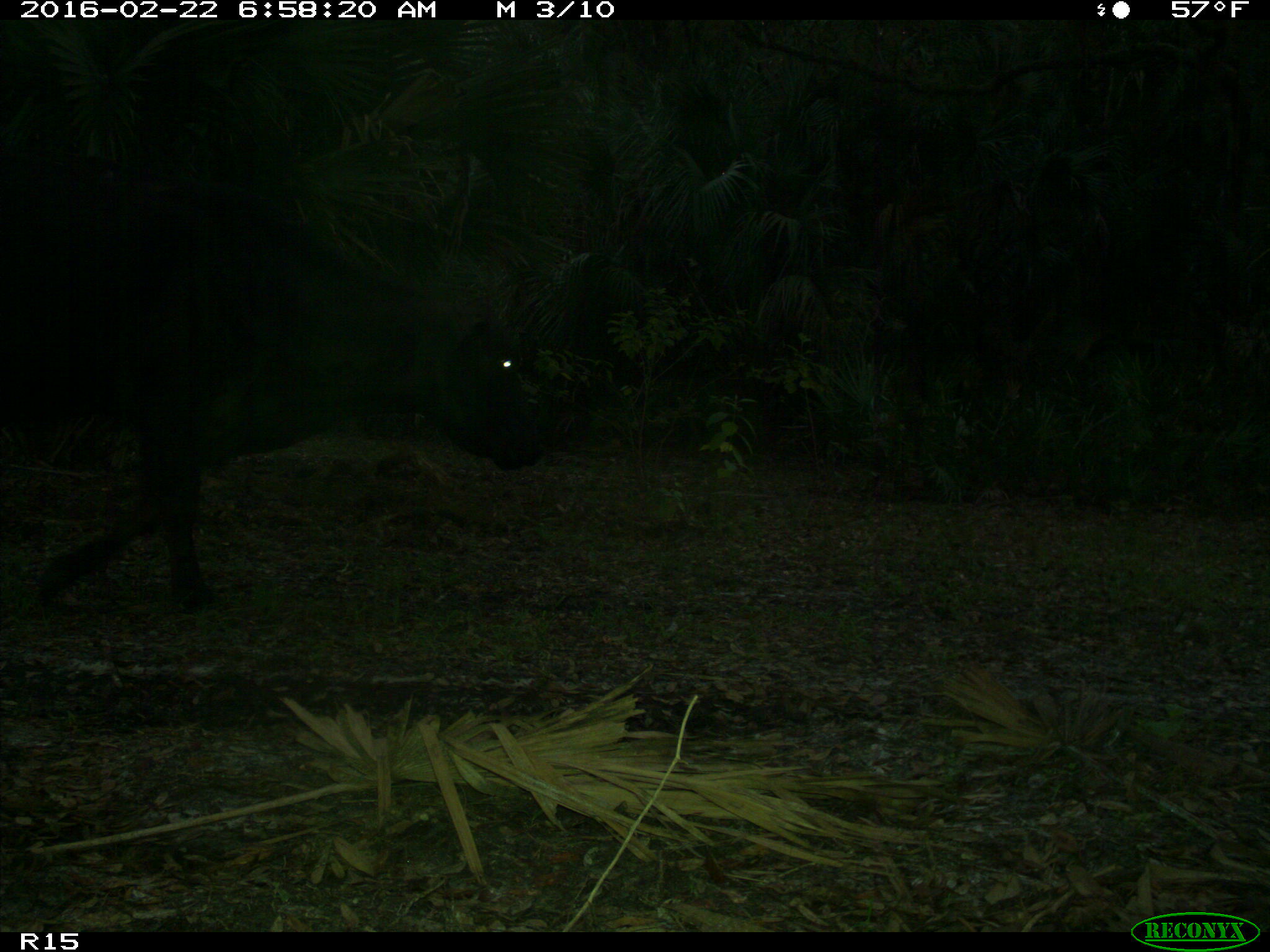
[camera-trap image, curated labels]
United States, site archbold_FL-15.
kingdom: Animalia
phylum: Chordata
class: Mammalia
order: Artiodactyla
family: Bovidae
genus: Bos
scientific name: Bos taurus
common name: domestic cow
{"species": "Bos taurus (domestic cow)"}